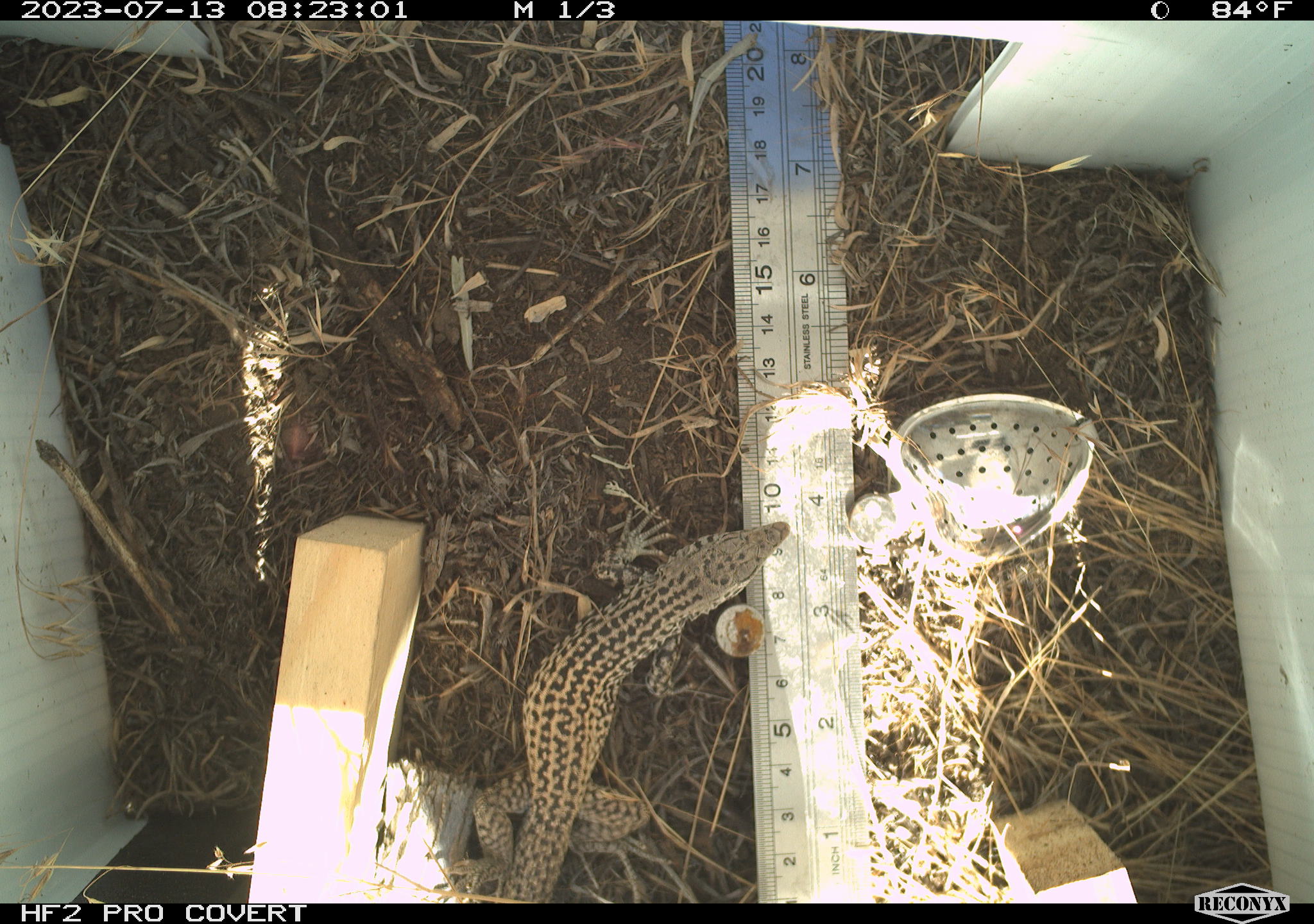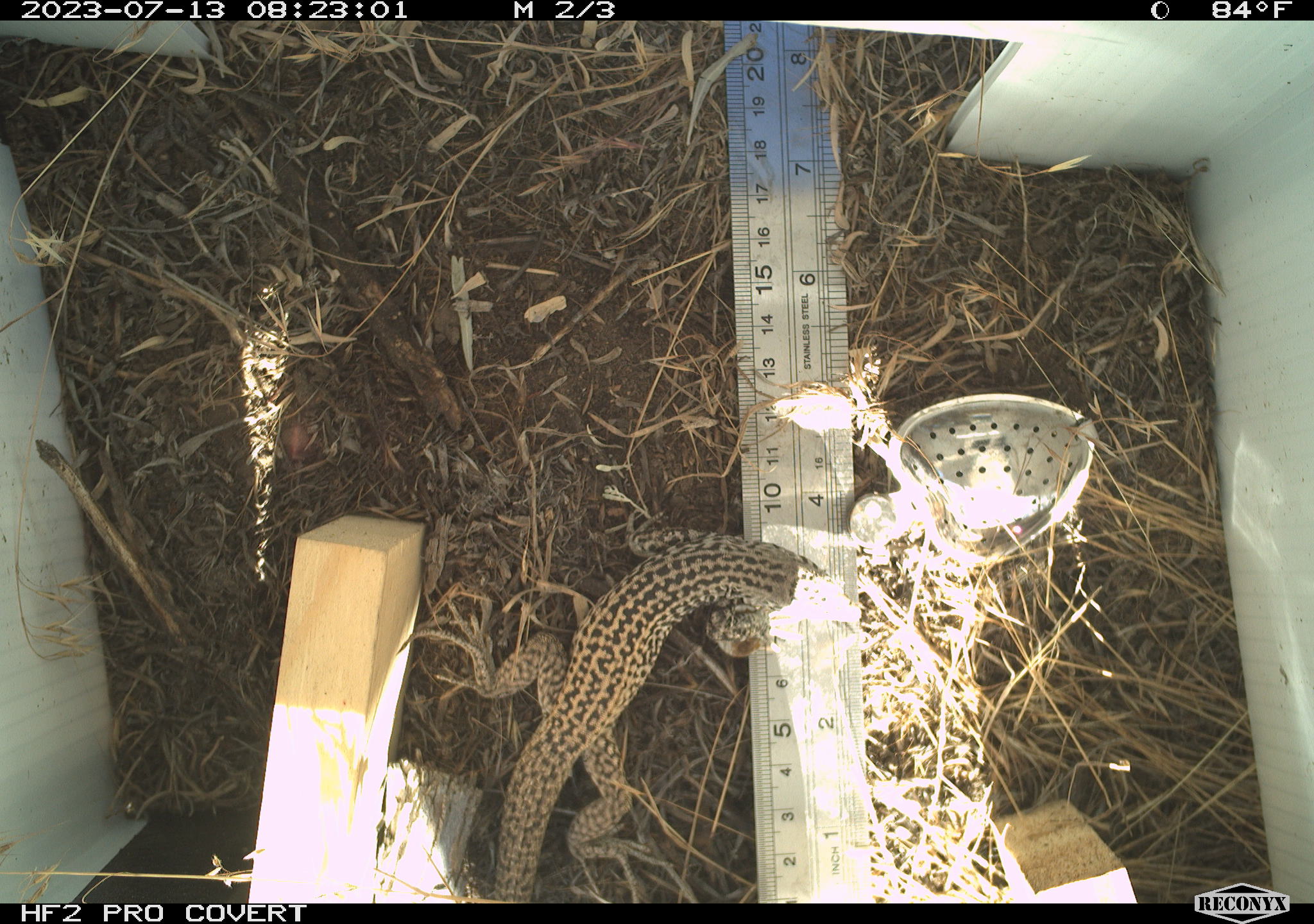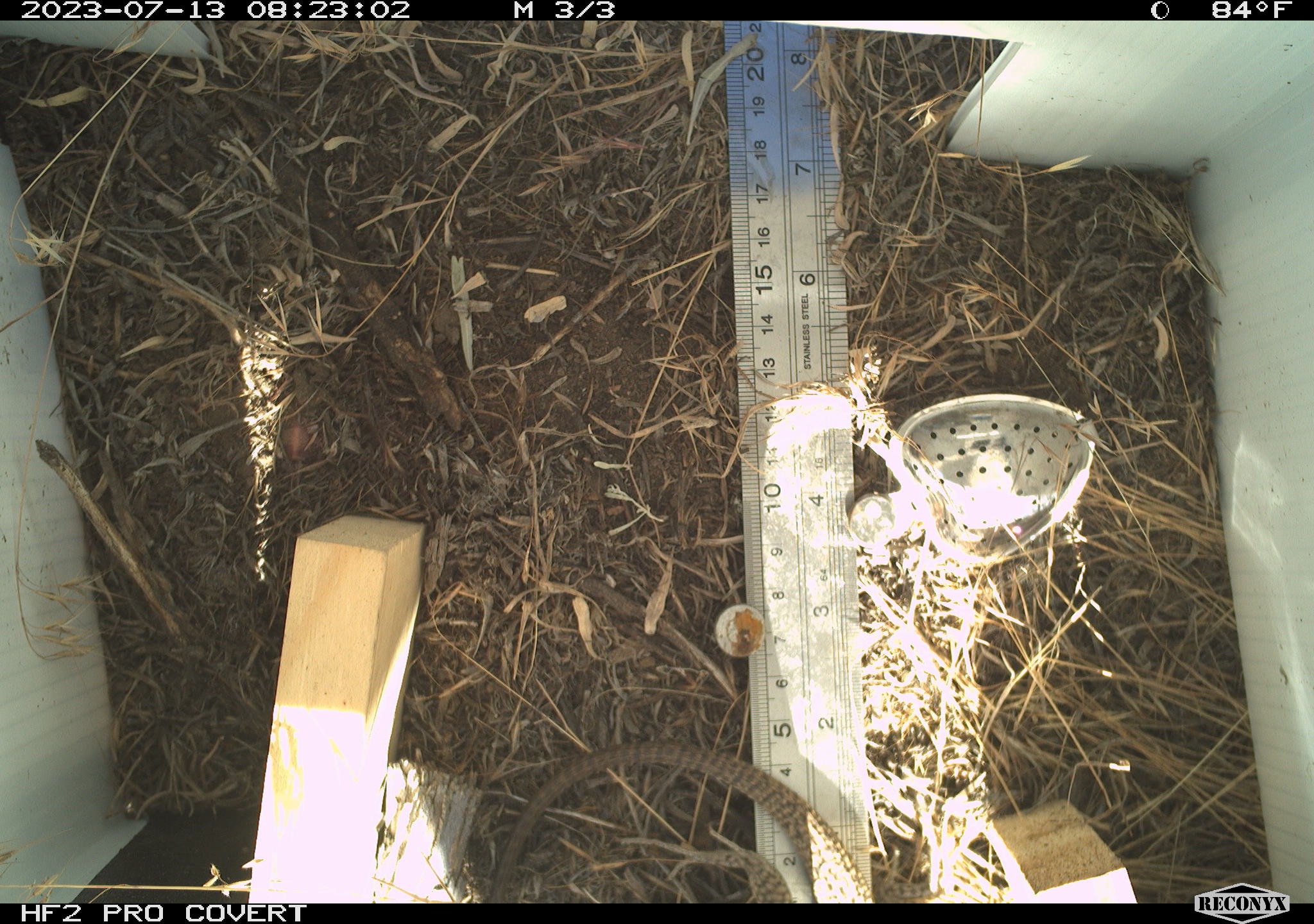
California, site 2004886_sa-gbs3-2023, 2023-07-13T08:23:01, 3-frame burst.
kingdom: Animalia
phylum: Chordata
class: Reptilia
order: Squamata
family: Teiidae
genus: Aspidoscelis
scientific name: Aspidoscelis tigris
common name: western whiptail